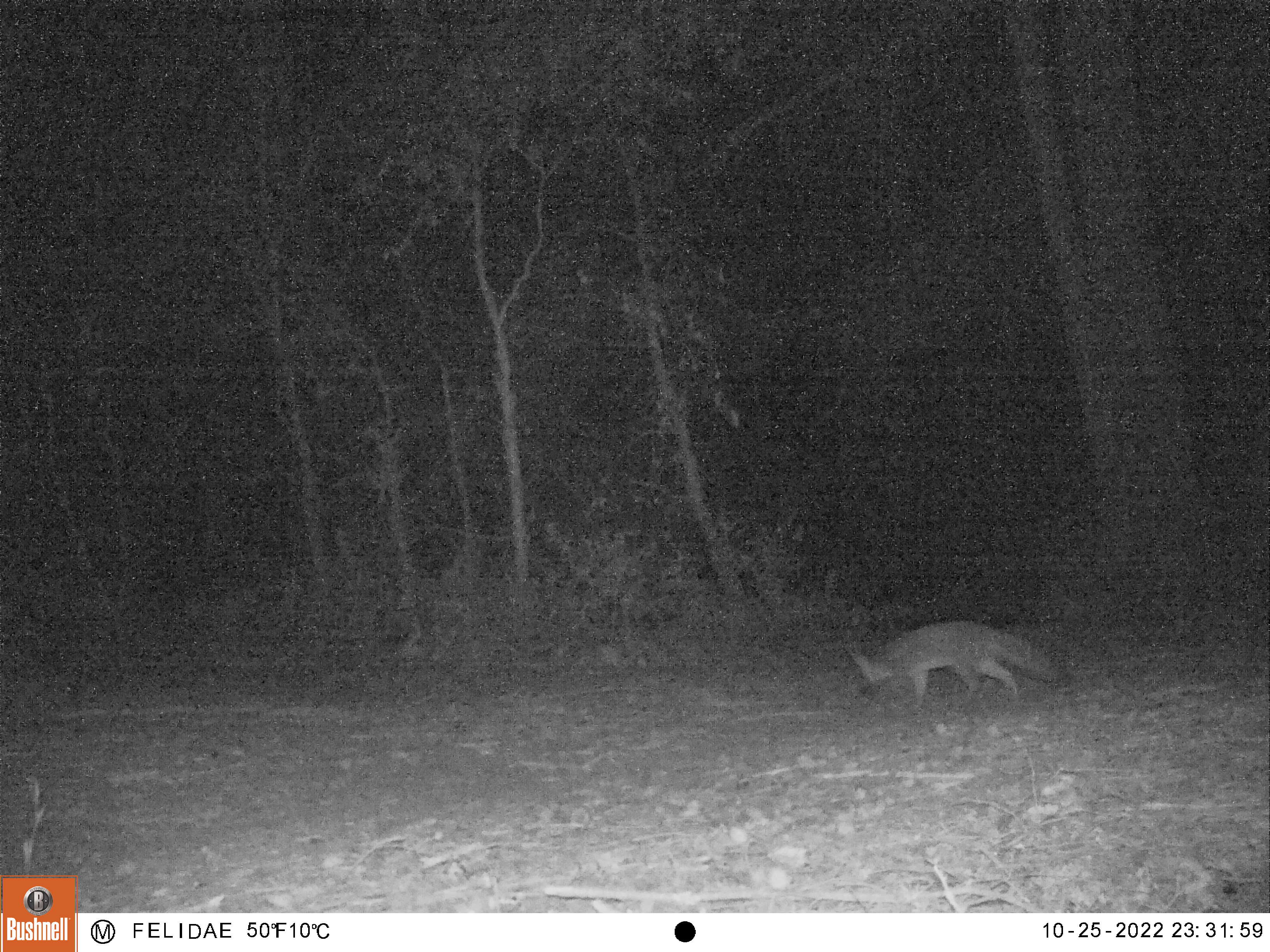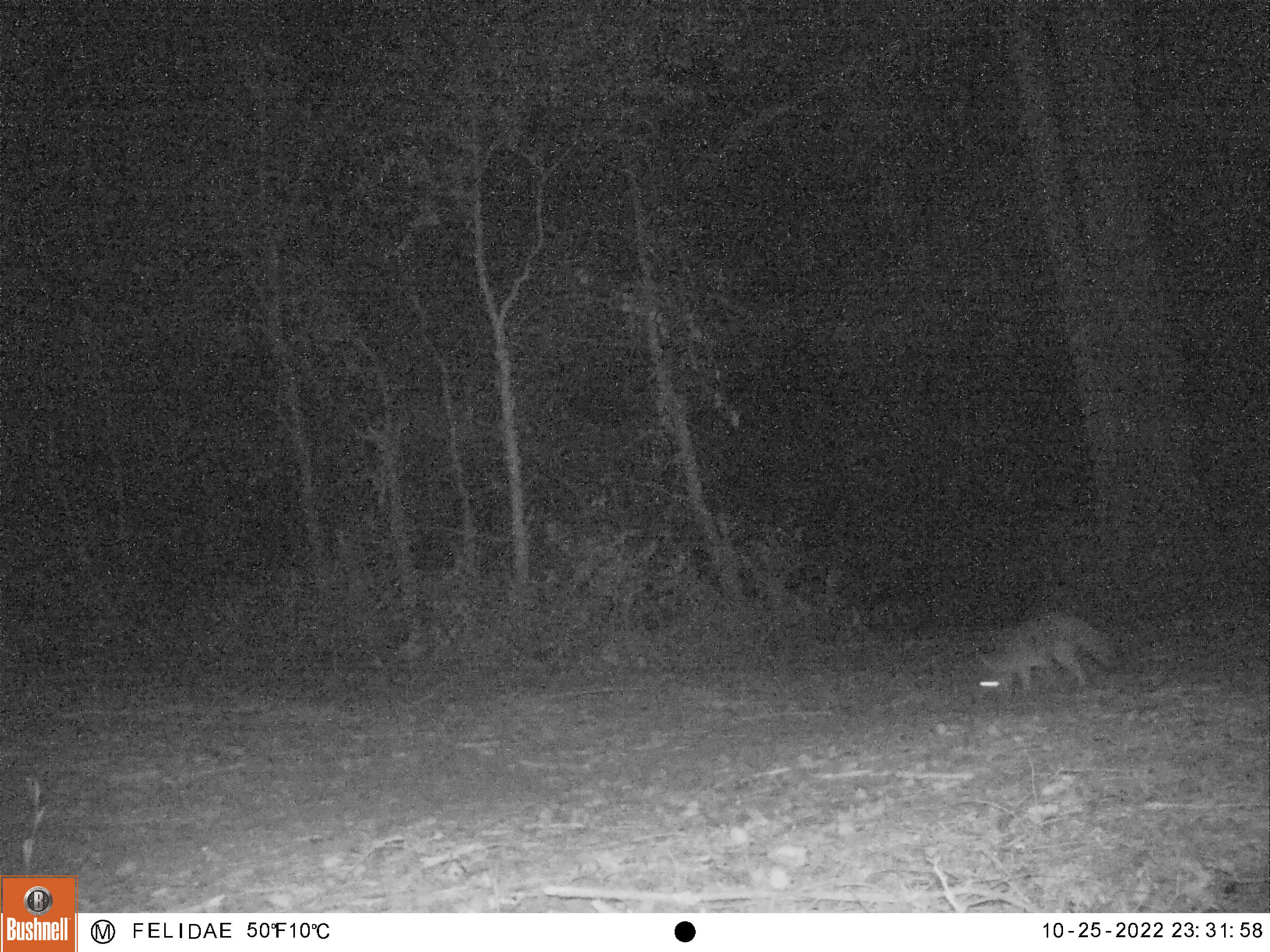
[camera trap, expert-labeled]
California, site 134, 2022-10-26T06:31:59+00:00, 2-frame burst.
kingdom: Animalia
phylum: Chordata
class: Mammalia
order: Carnivora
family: Canidae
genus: Urocyon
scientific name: Urocyon cinereoargenteus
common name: gray fox